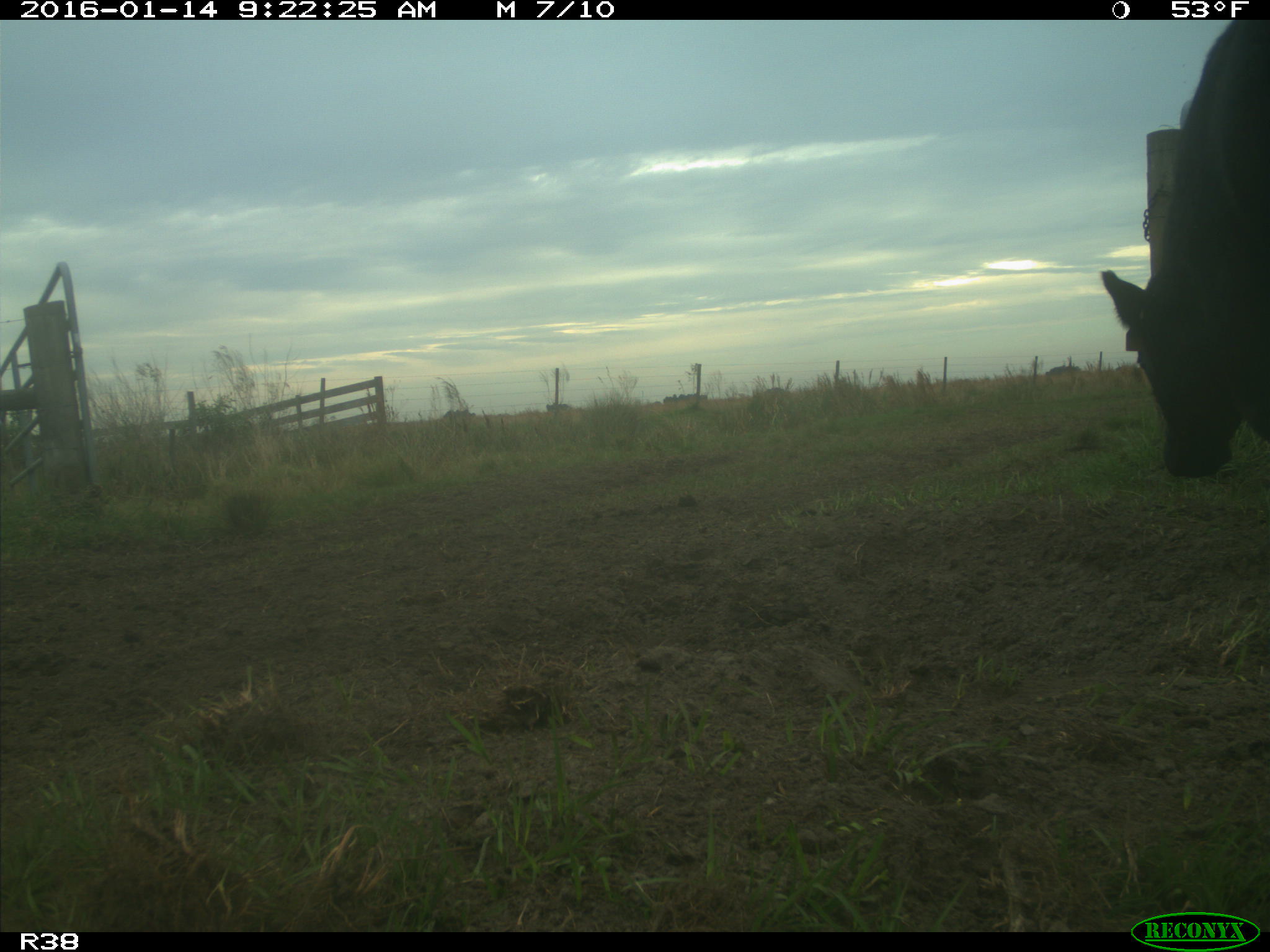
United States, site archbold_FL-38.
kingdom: Animalia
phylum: Chordata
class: Mammalia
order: Artiodactyla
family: Bovidae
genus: Bos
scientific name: Bos taurus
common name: domestic cow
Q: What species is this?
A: Bos taurus (domestic cow).